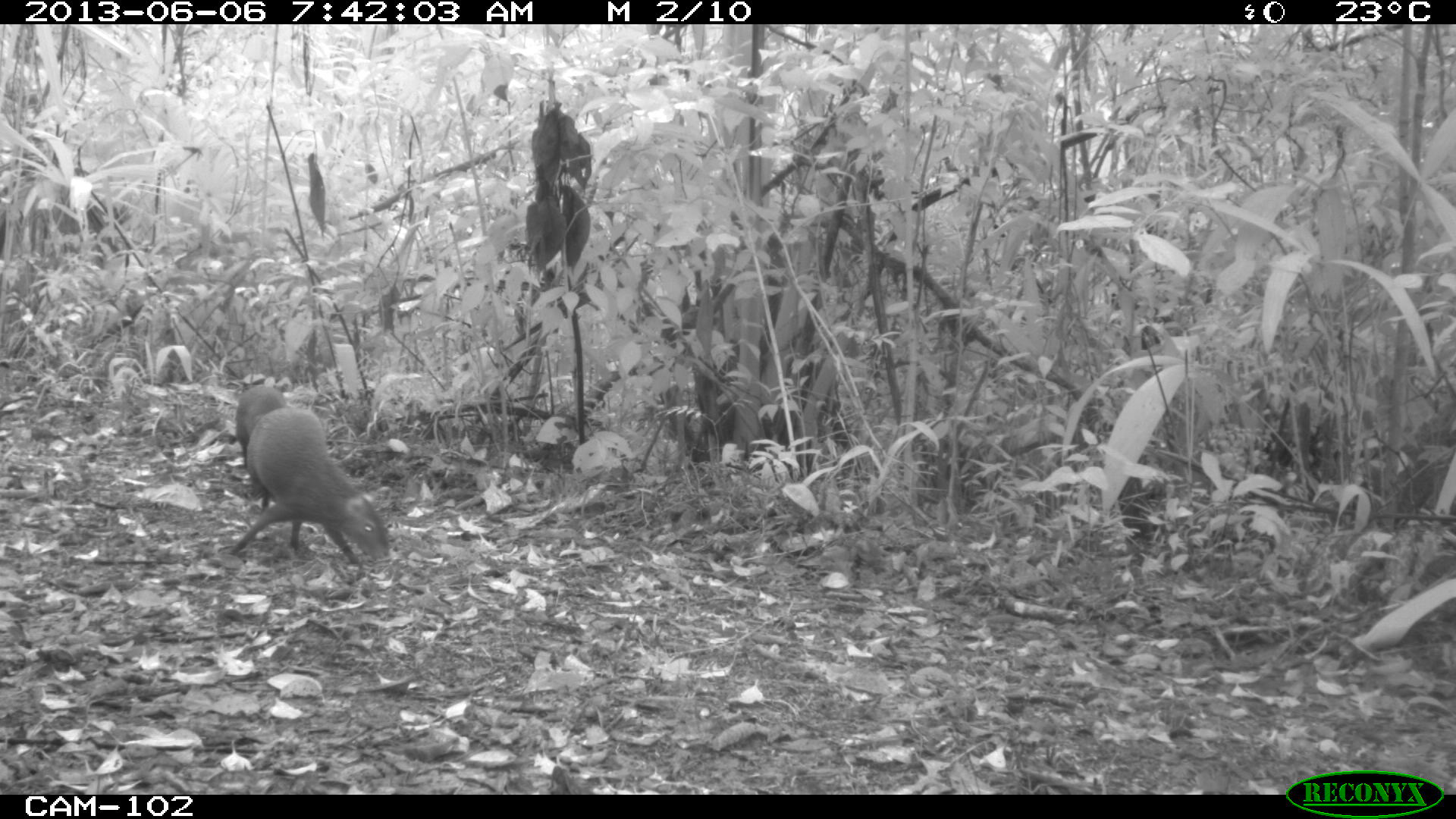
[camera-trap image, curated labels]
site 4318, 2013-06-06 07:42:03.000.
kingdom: Animalia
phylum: Chordata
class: Mammalia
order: Rodentia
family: Dasyproctidae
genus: Dasyprocta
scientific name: Dasyprocta punctata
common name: central american agouti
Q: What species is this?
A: Dasyprocta punctata (central american agouti).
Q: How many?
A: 2.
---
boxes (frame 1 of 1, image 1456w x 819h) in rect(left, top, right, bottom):
dasyprocta punctata: rect(226, 402, 391, 567); rect(232, 381, 294, 512)